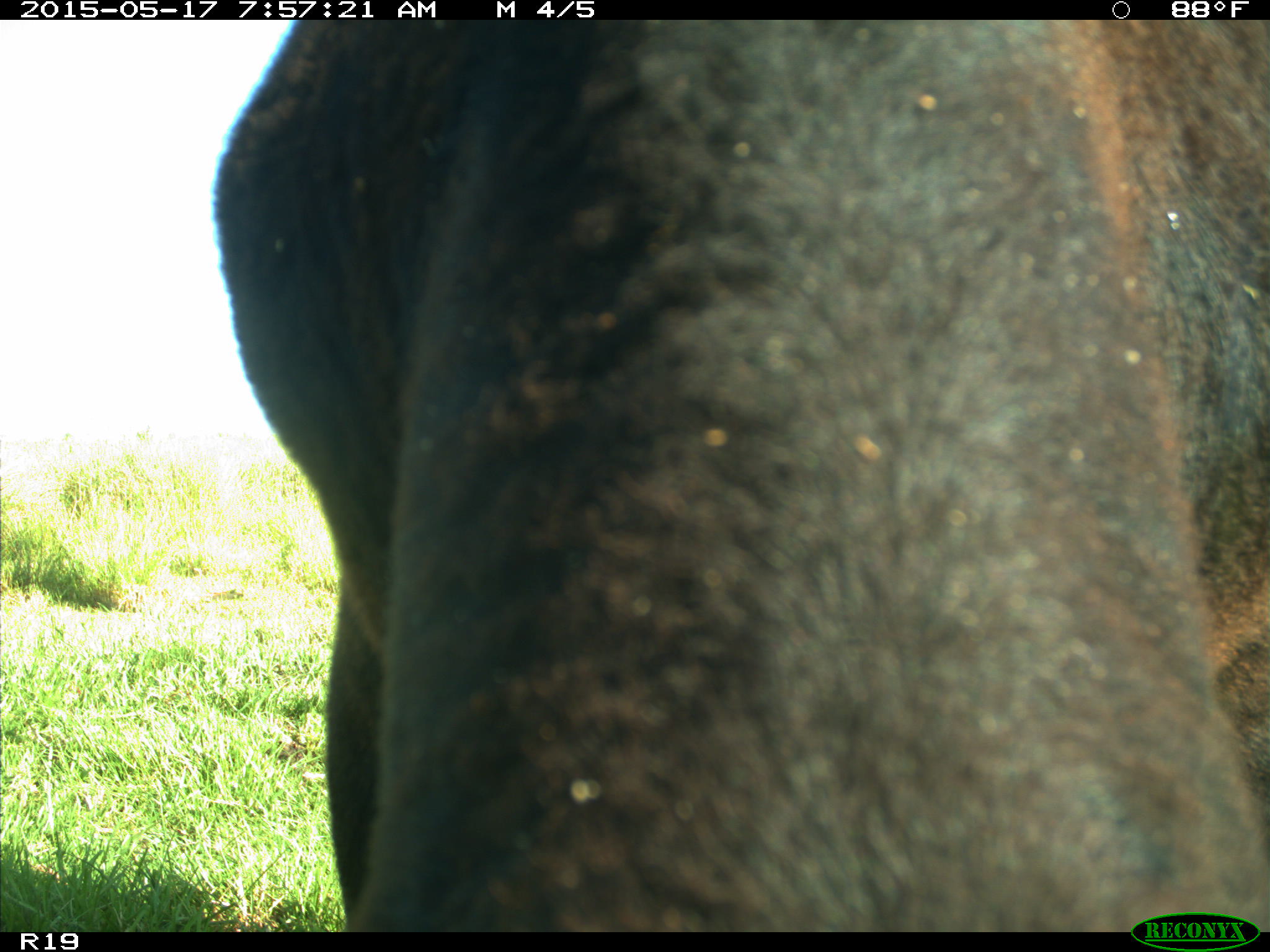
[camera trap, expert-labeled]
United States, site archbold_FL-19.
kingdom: Animalia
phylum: Chordata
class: Mammalia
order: Artiodactyla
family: Bovidae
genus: Bos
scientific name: Bos taurus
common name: domestic cow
Bos taurus (domestic cow).